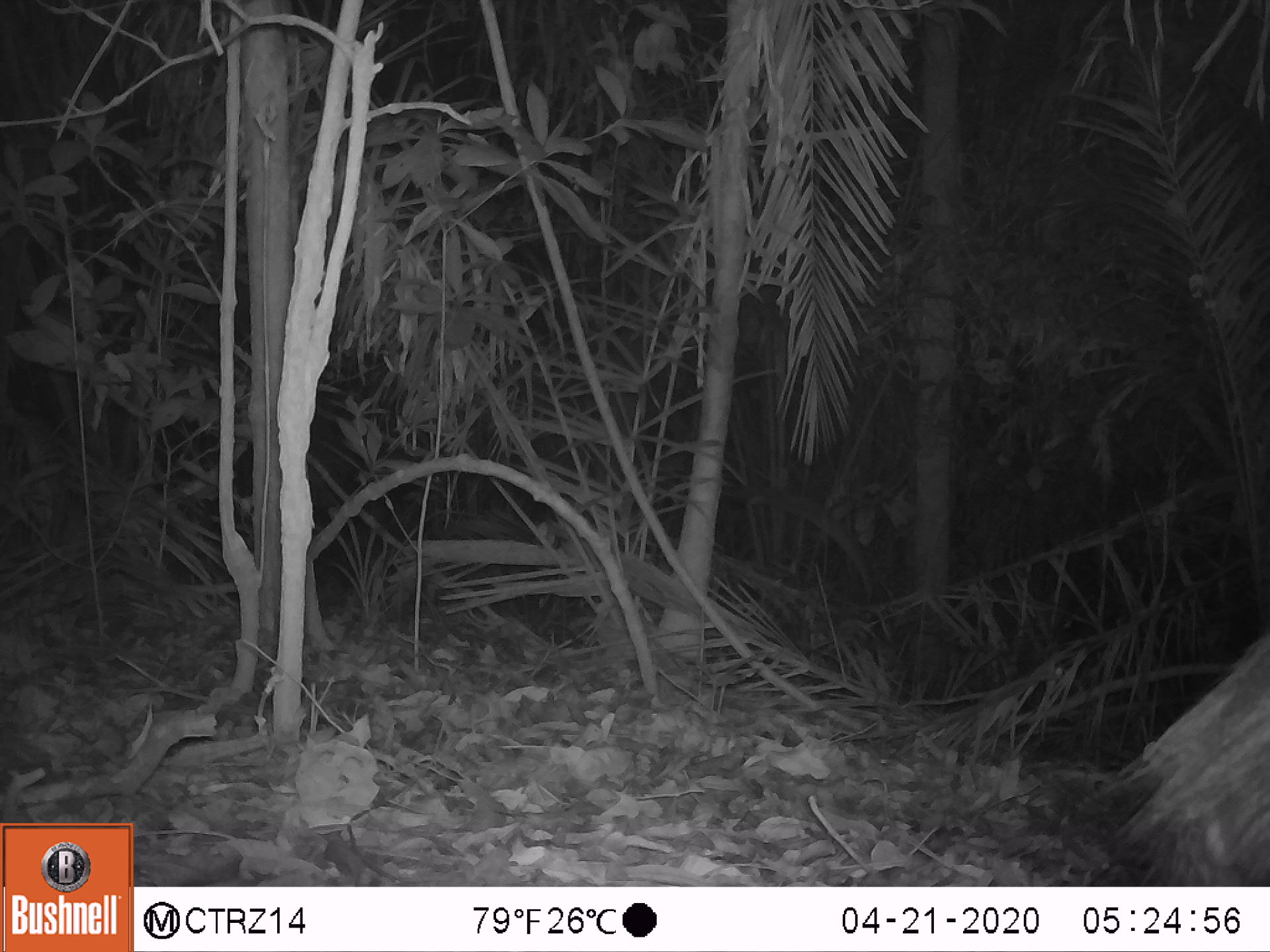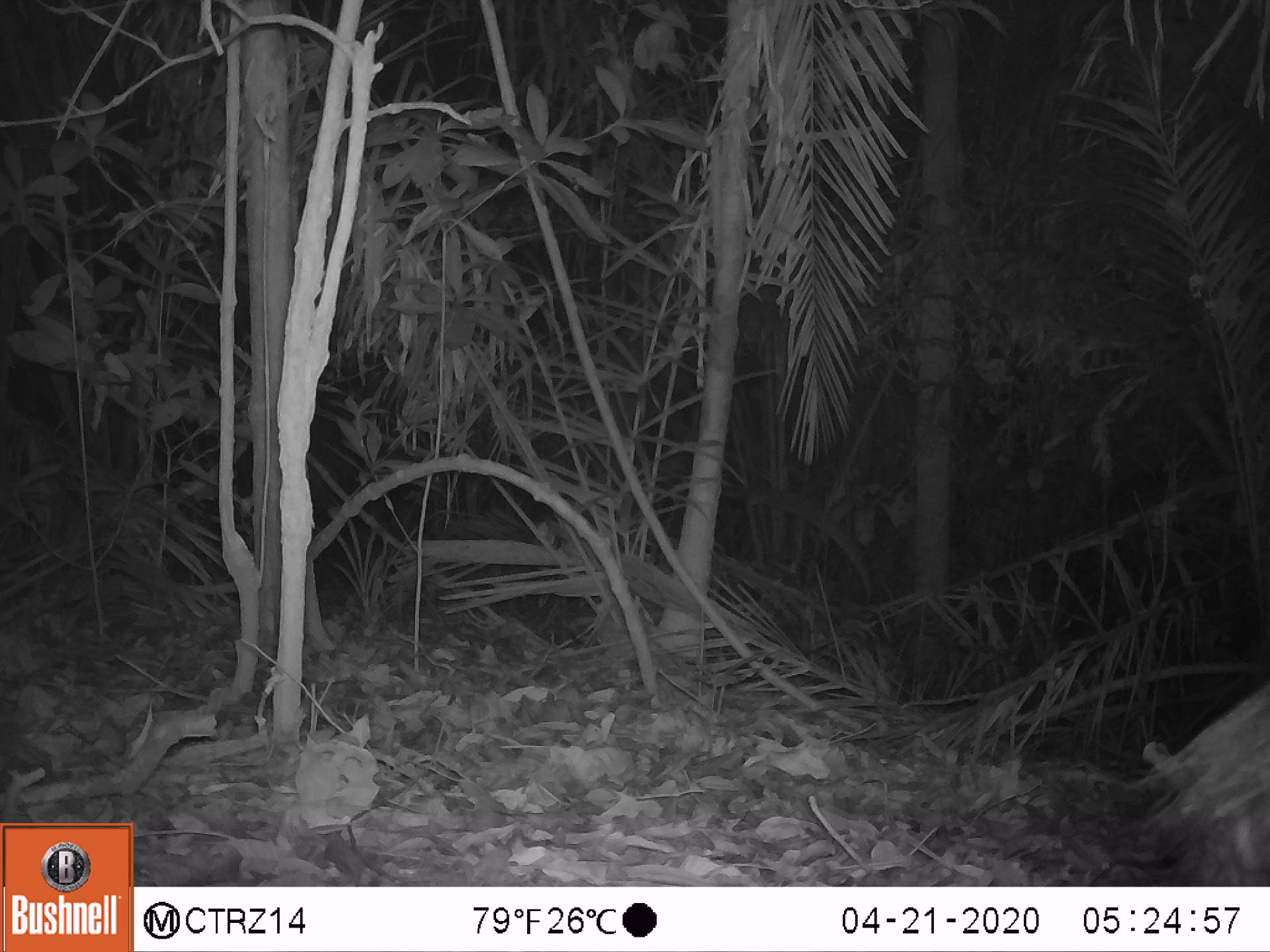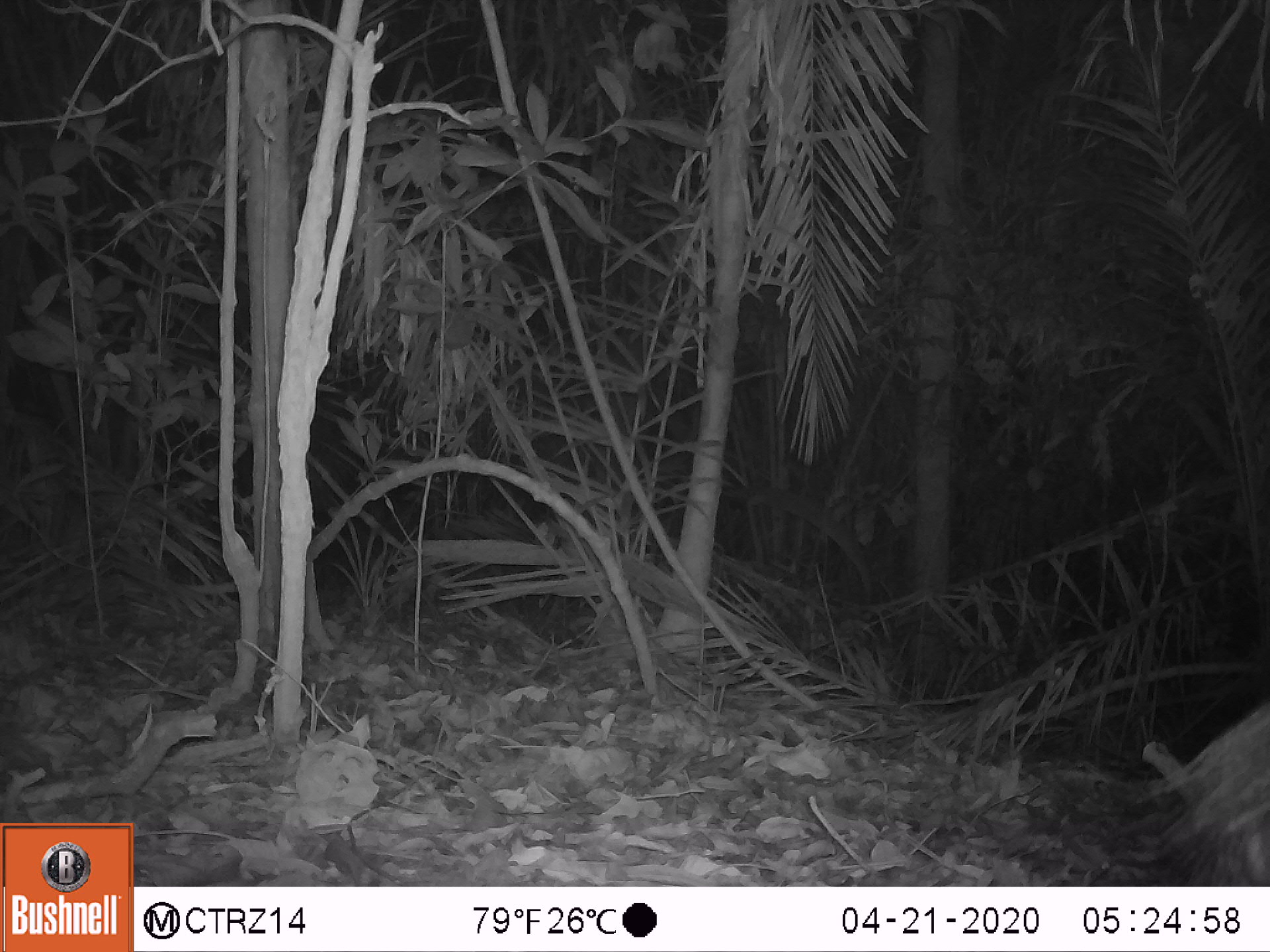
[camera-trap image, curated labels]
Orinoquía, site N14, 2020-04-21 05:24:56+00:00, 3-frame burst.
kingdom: Animalia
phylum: Chordata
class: Mammalia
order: Artiodactyla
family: Tayassuidae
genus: Pecari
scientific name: Pecari tajacu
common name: collared peccary